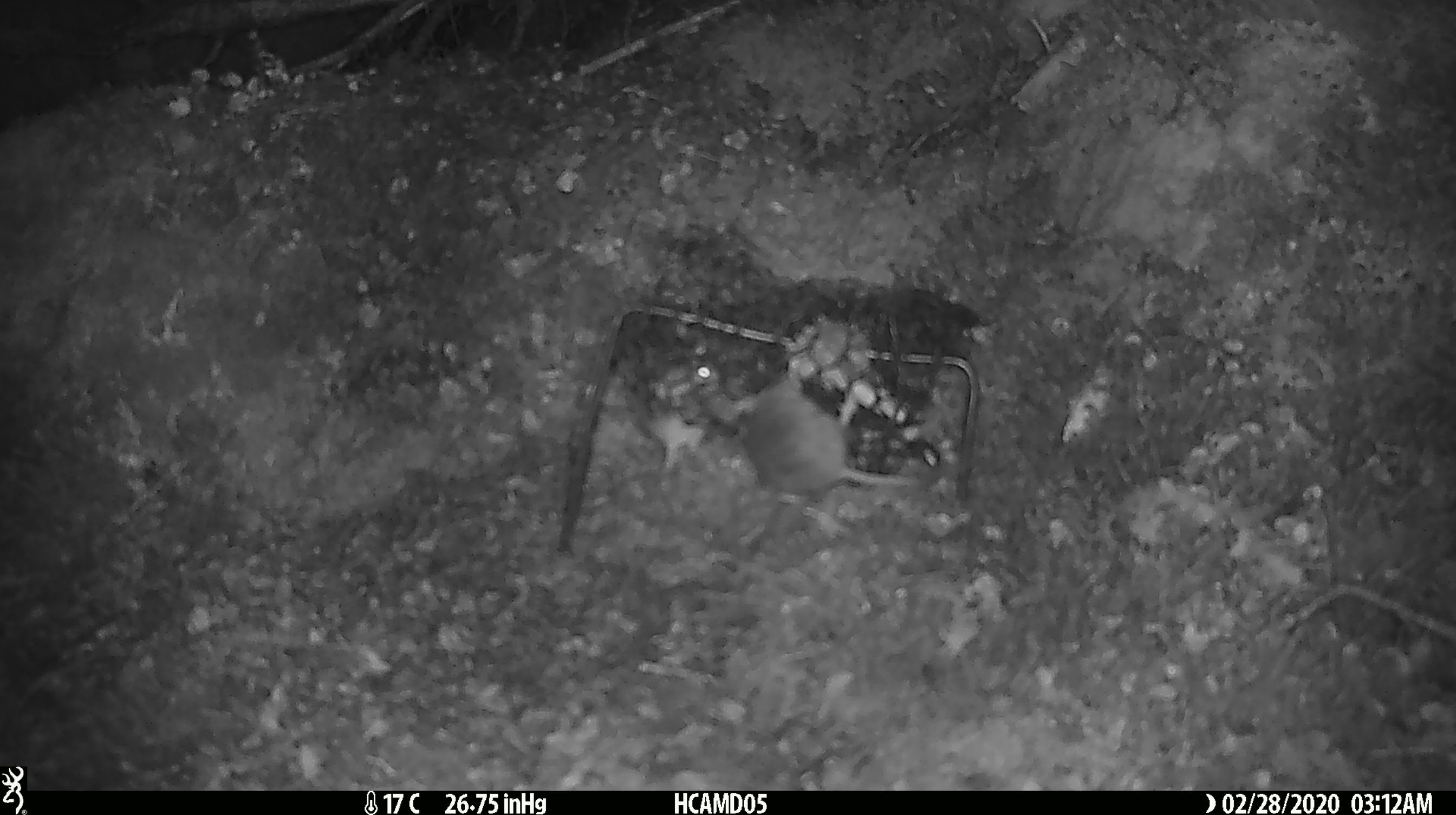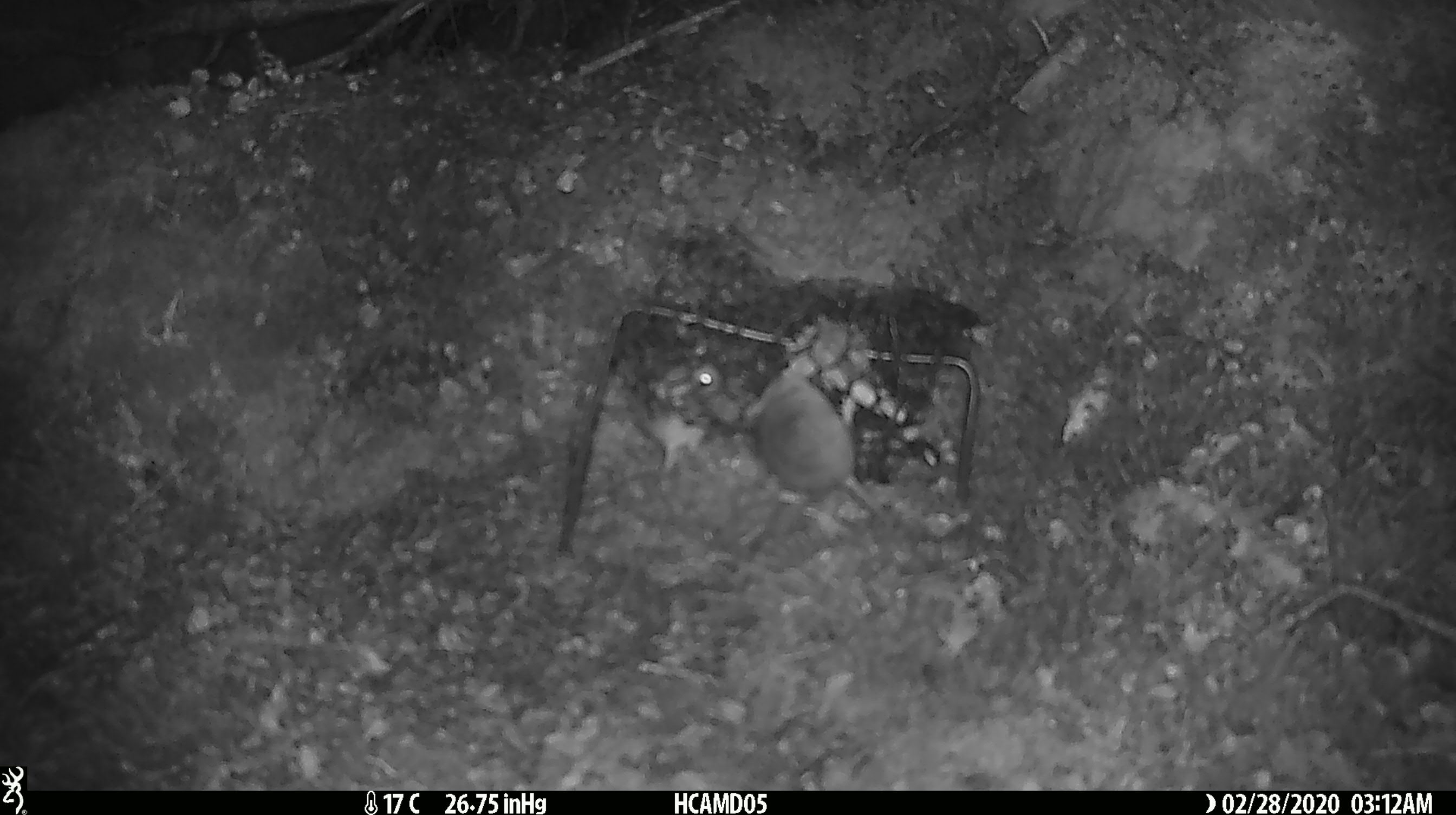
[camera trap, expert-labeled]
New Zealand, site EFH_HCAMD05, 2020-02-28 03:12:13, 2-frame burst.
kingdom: Animalia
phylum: Chordata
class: Mammalia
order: Rodentia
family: Muridae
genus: Mus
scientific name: Mus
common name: mouse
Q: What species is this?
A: Mouse (Mus).